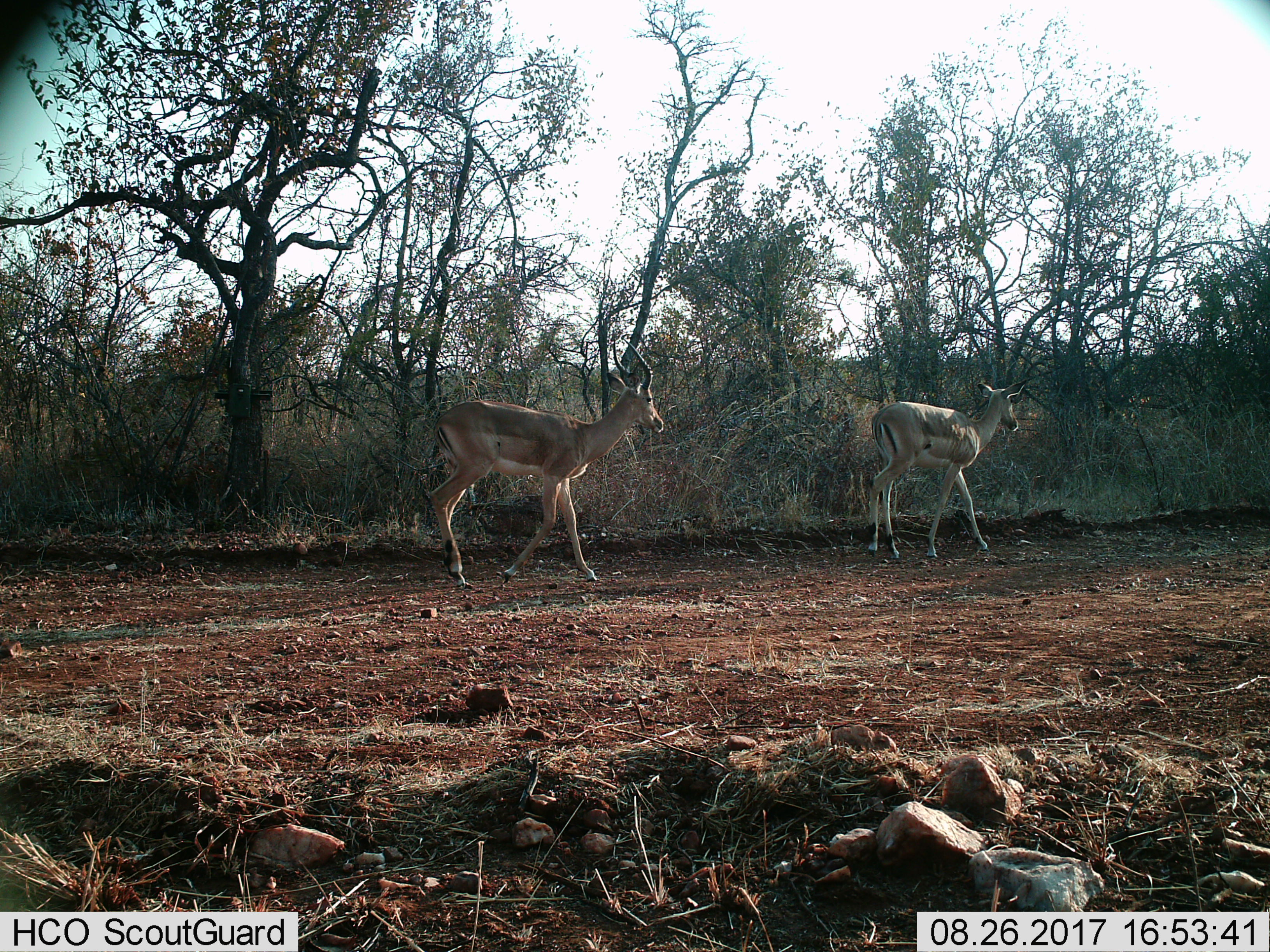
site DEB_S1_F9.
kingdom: Animalia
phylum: Chordata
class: Mammalia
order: Artiodactyla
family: Bovidae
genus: Aepyceros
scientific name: Aepyceros melampus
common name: impala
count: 2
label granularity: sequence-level